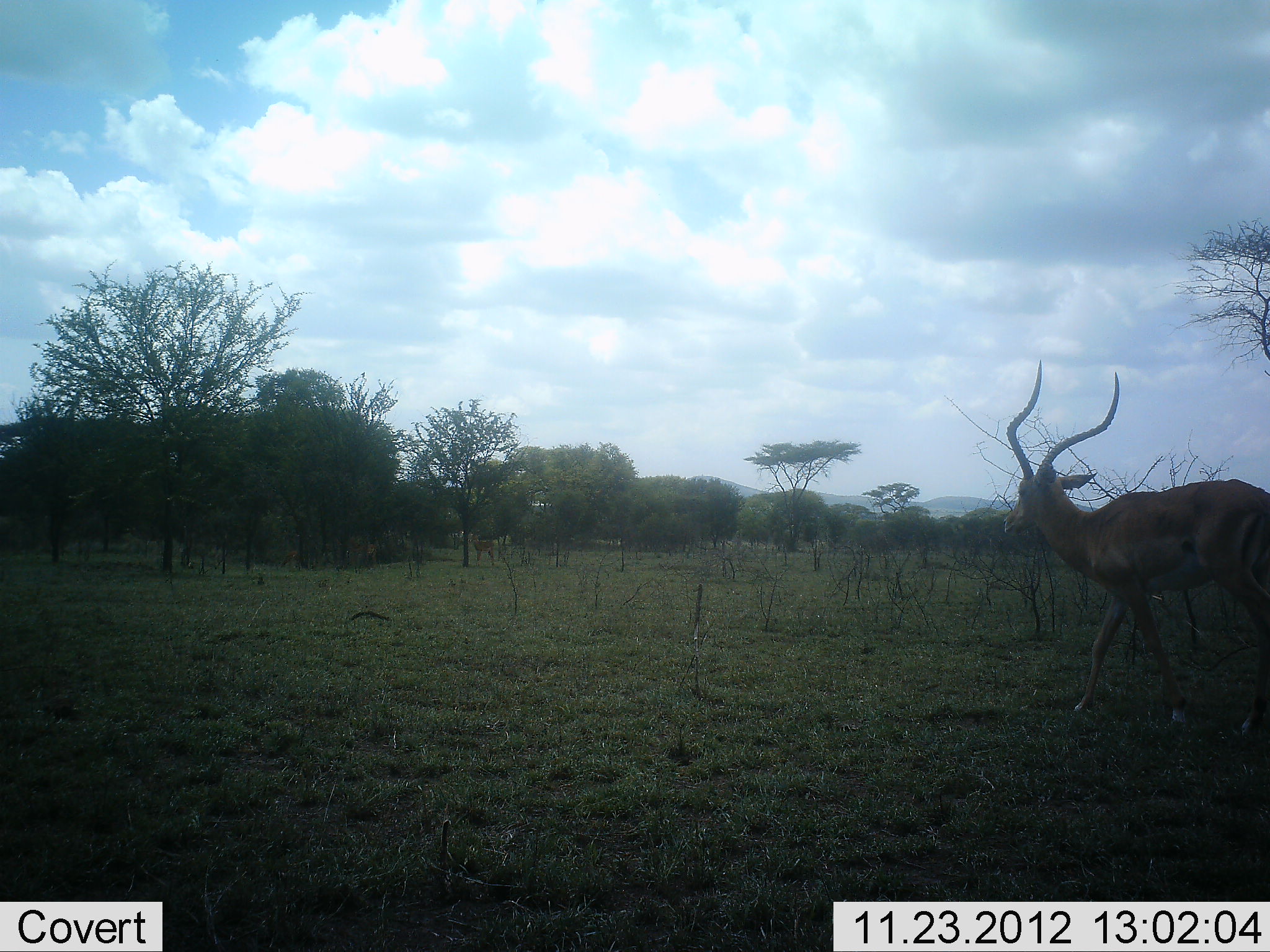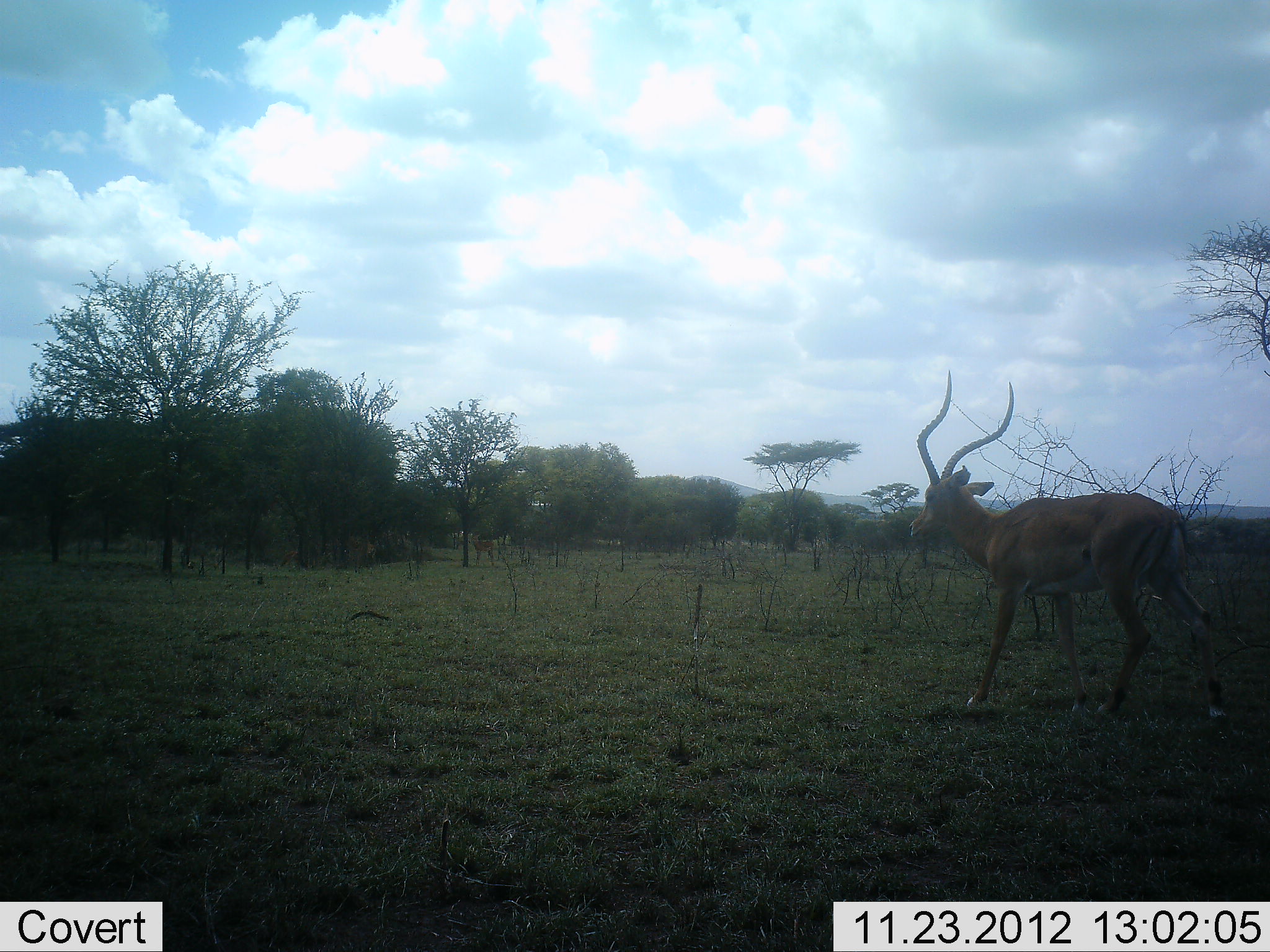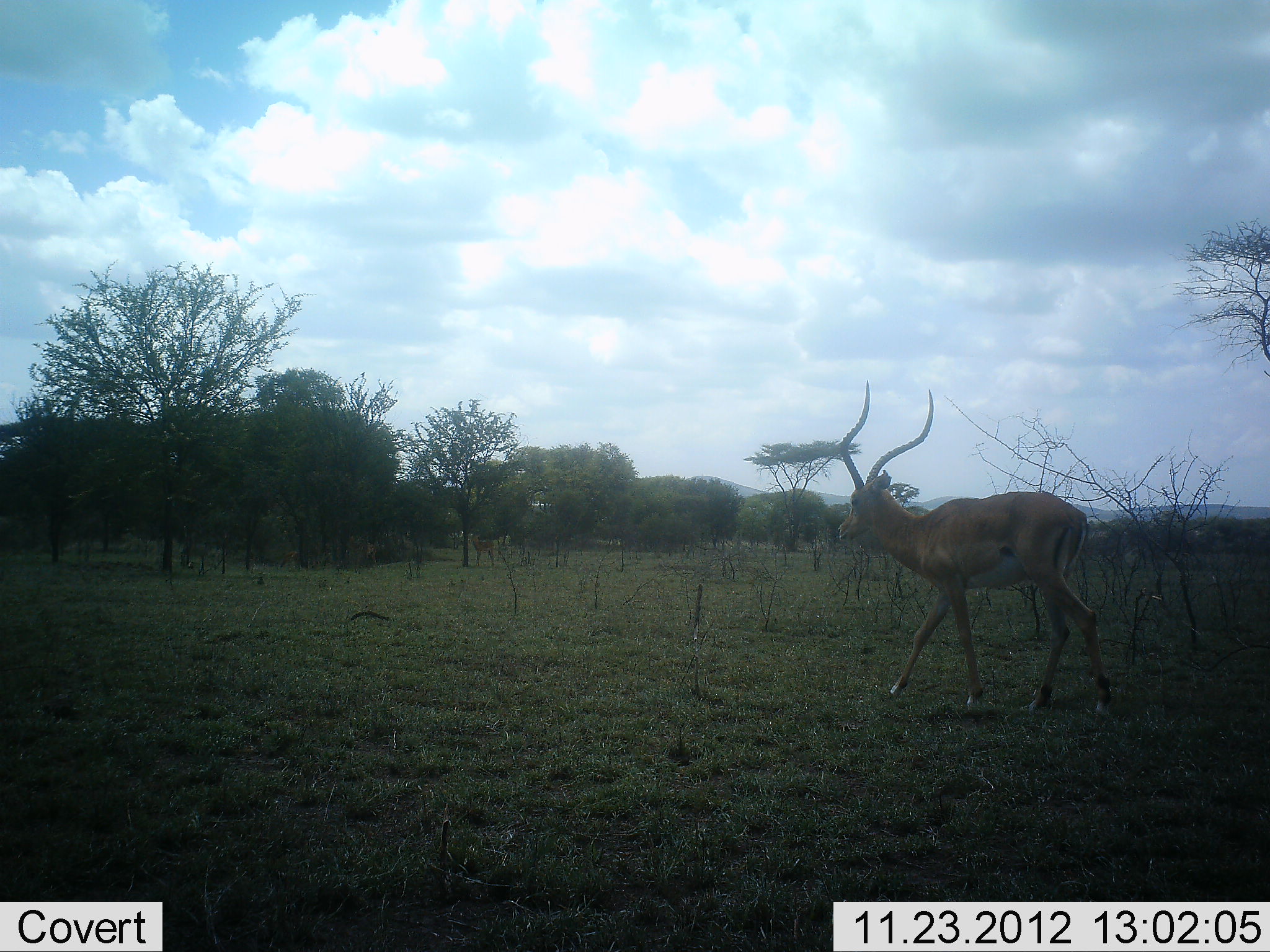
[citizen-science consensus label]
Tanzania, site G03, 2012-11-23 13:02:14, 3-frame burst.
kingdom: Animalia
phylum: Chordata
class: Mammalia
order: Artiodactyla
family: Bovidae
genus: Aepyceros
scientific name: Aepyceros melampus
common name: impala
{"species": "impala (Aepyceros melampus)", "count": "1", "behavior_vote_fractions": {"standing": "6%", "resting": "0%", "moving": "94%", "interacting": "0%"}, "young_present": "0%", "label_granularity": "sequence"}